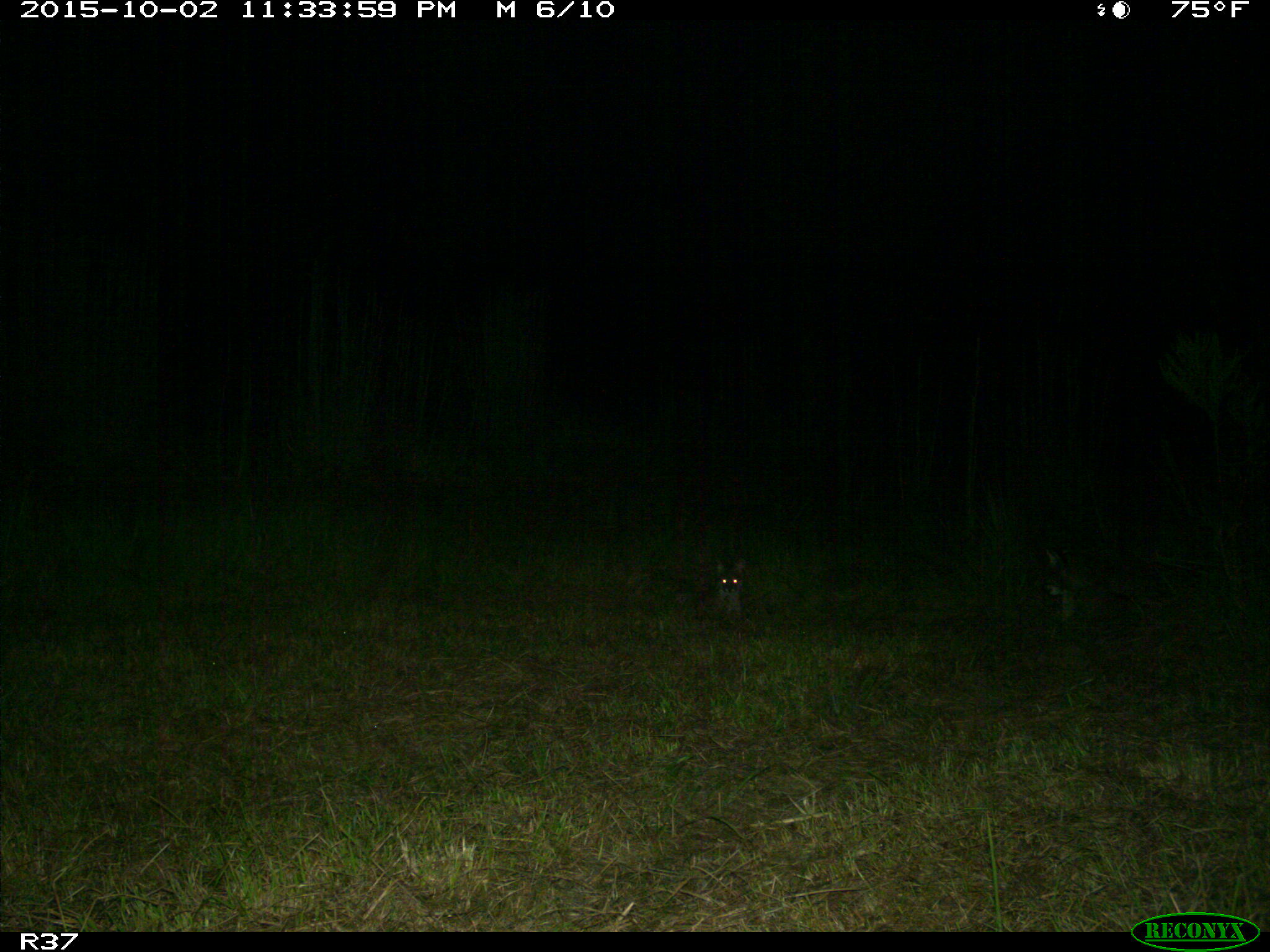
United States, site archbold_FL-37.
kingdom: Animalia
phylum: Chordata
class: Mammalia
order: Carnivora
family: Felidae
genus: Lynx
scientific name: Lynx rufus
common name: bobcat